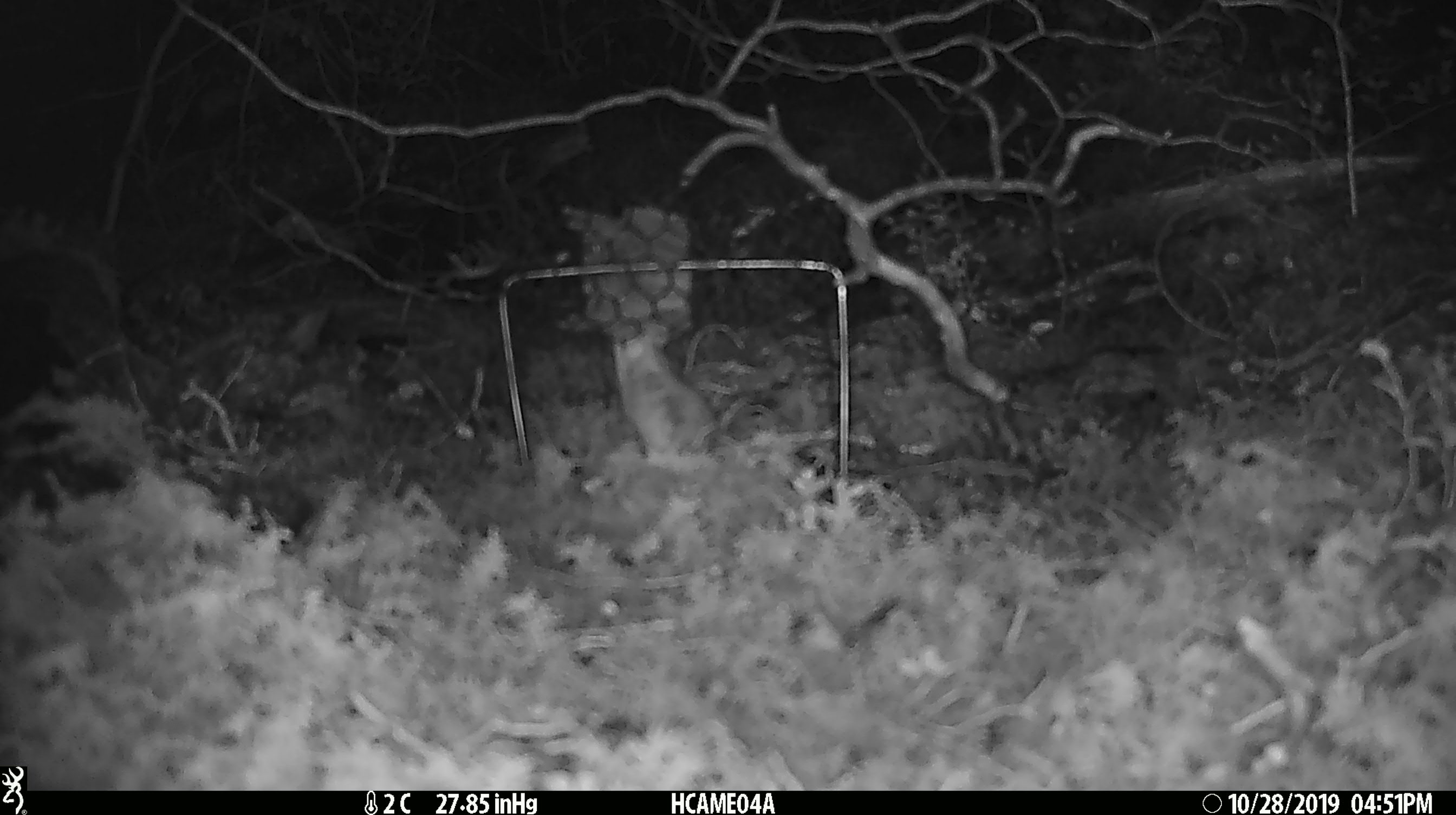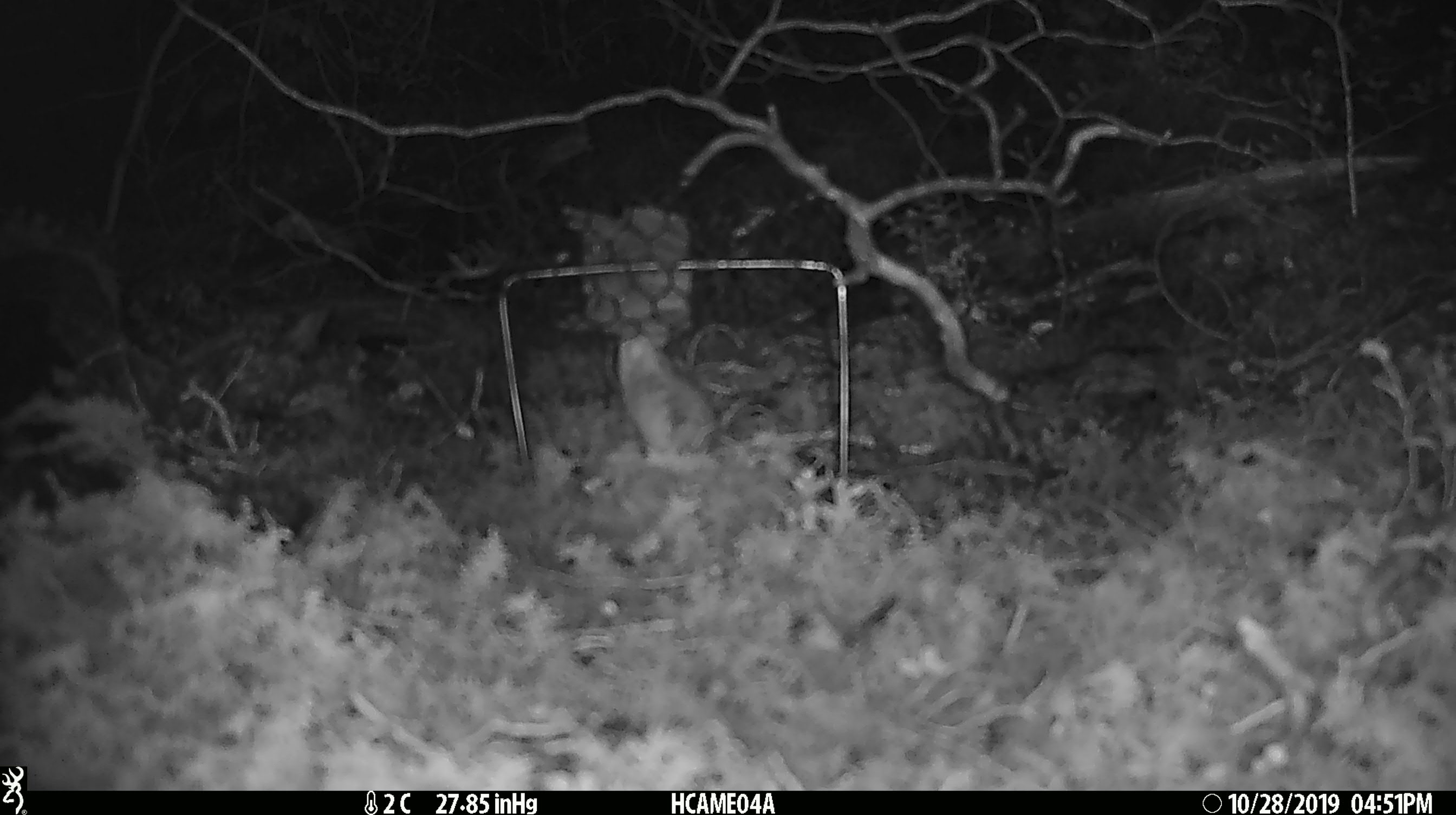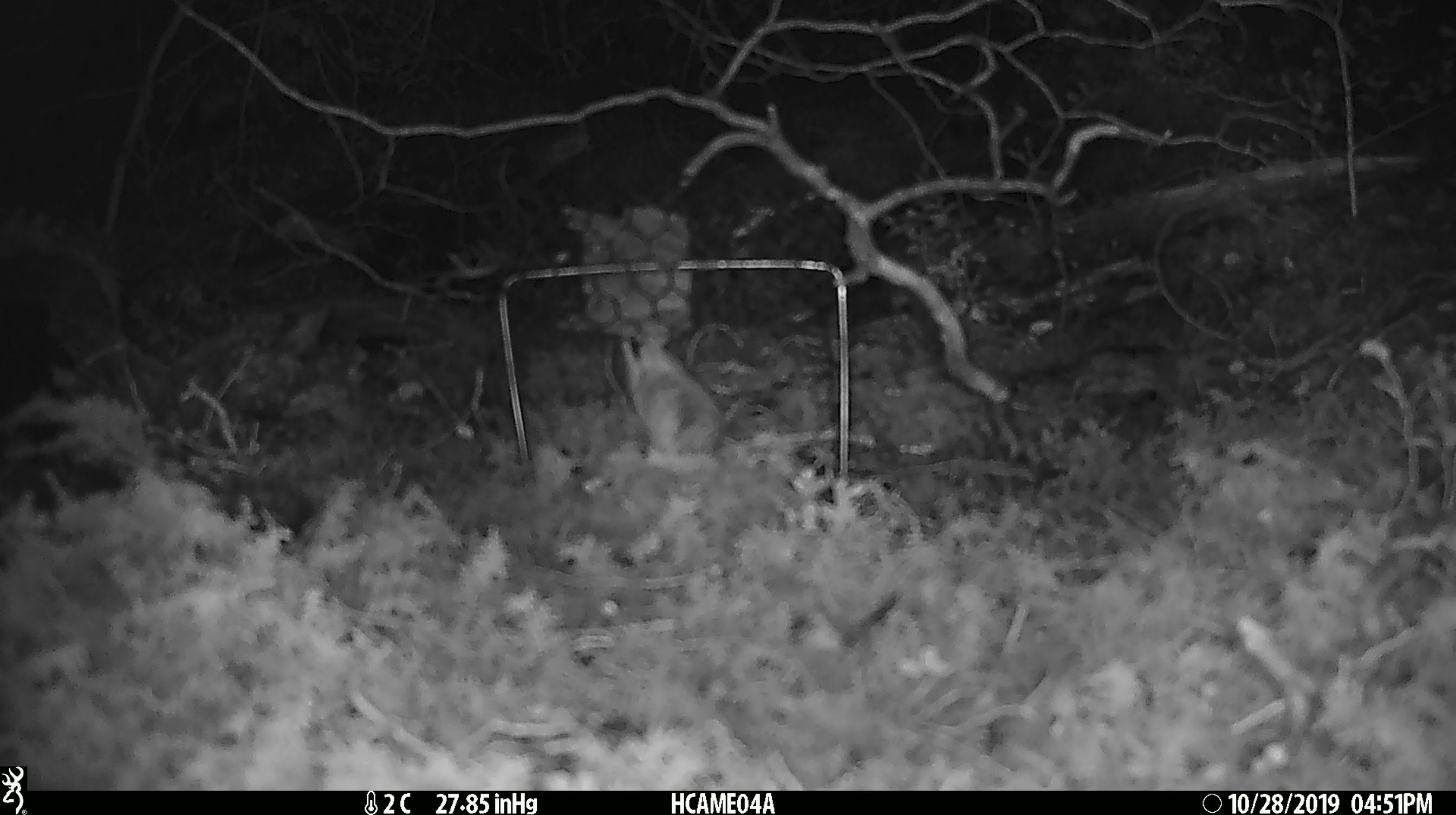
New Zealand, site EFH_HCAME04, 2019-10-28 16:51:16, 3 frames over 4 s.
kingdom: Animalia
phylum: Chordata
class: Mammalia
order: Rodentia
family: Muridae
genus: Mus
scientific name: Mus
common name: mouse